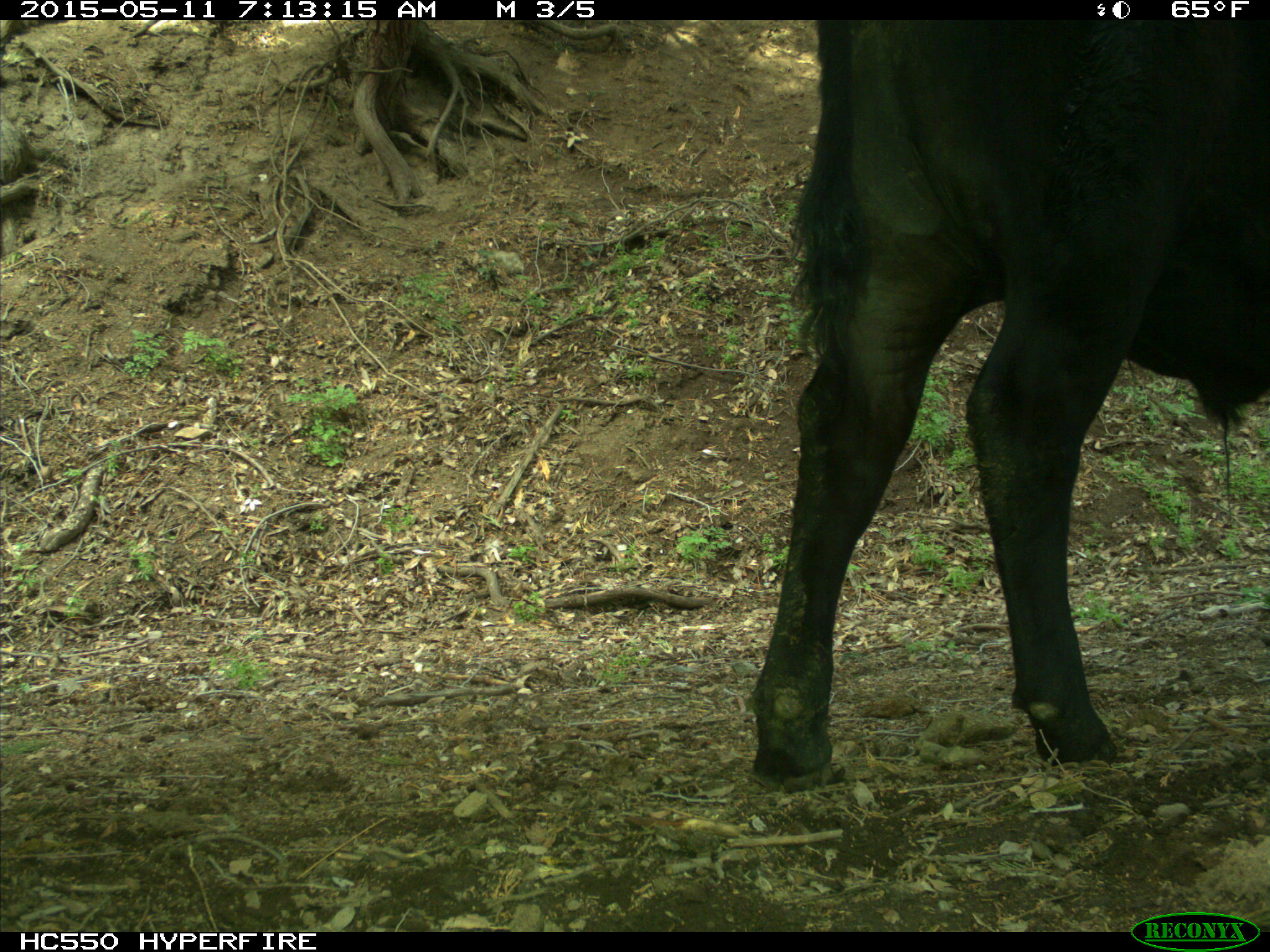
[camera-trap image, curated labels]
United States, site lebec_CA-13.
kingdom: Animalia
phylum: Chordata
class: Mammalia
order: Artiodactyla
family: Bovidae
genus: Bos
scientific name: Bos taurus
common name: domestic cow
Bos taurus (domestic cow).